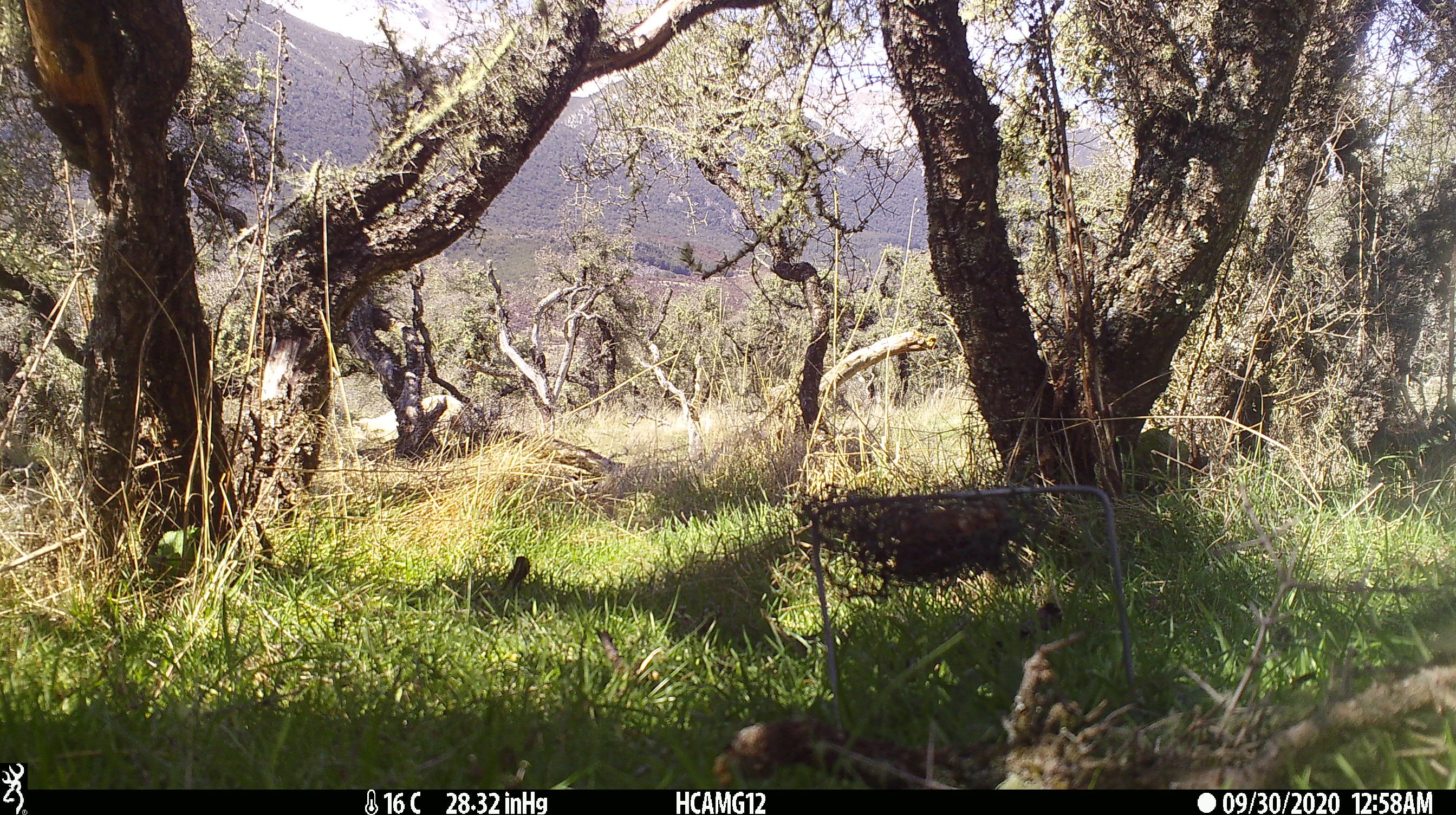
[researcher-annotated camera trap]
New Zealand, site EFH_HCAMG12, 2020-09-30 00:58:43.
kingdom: Animalia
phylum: Chordata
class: Mammalia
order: Artiodactyla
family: Bovidae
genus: Ovis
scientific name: Ovis aries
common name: domestic sheep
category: sheep